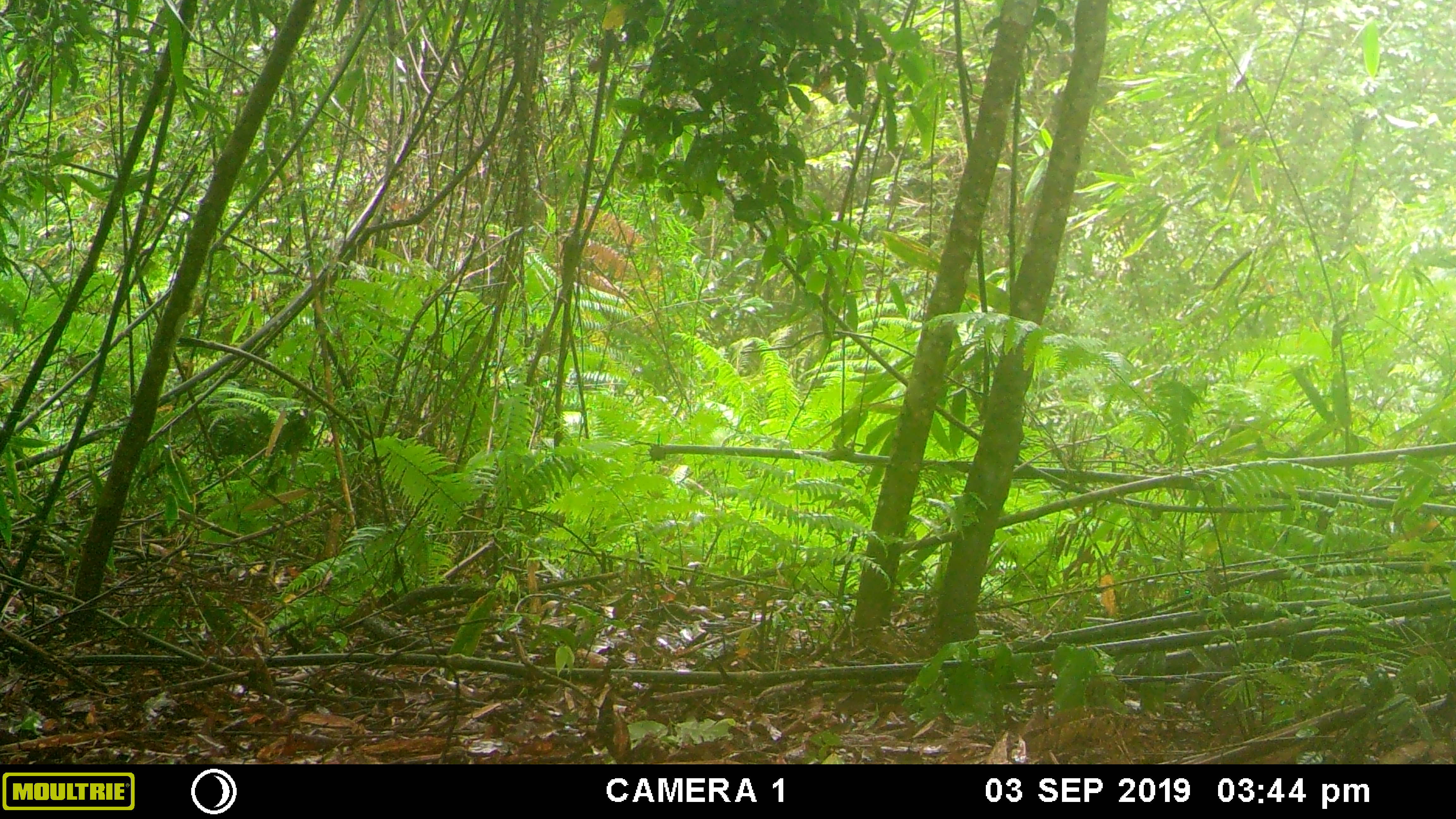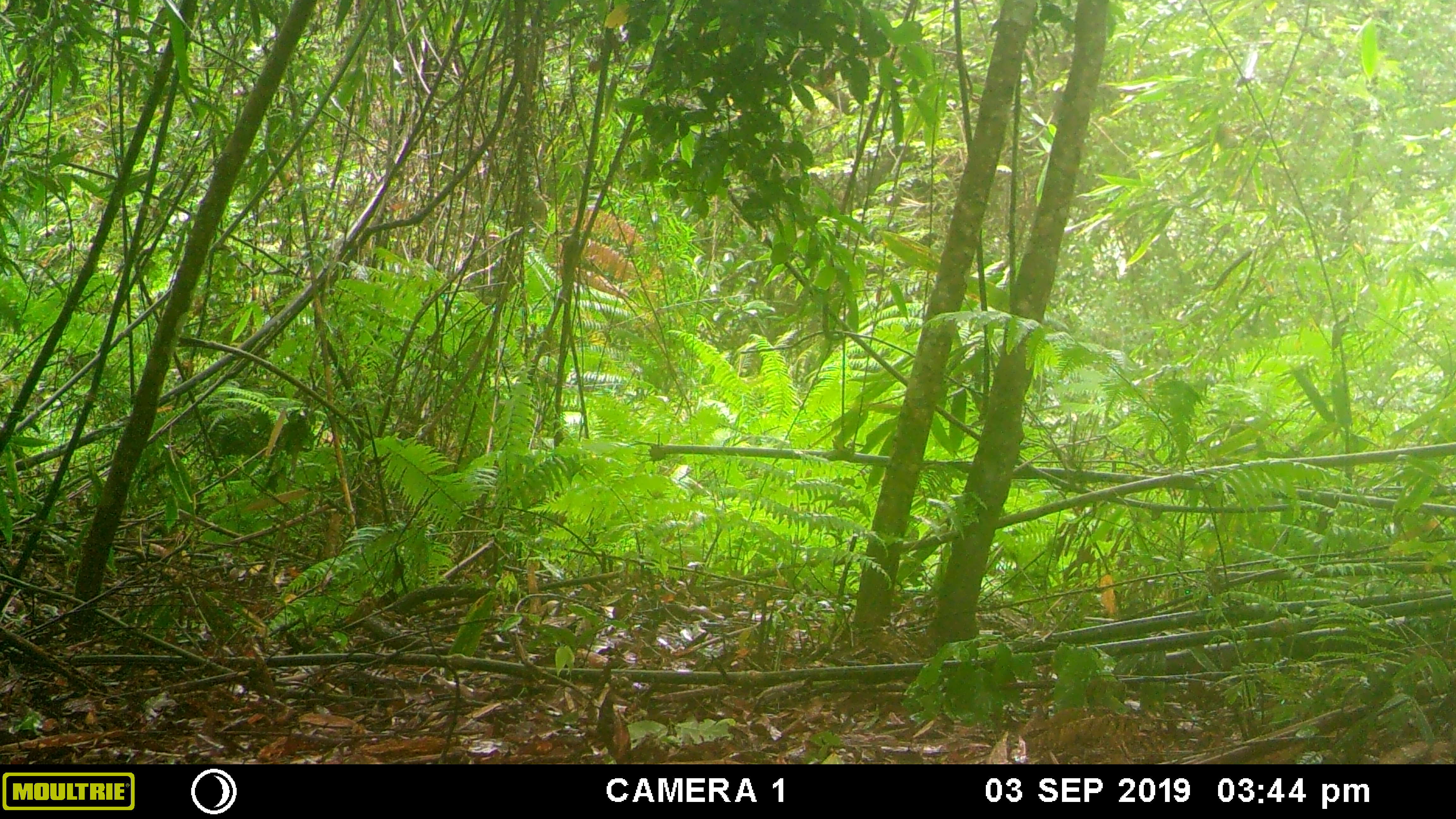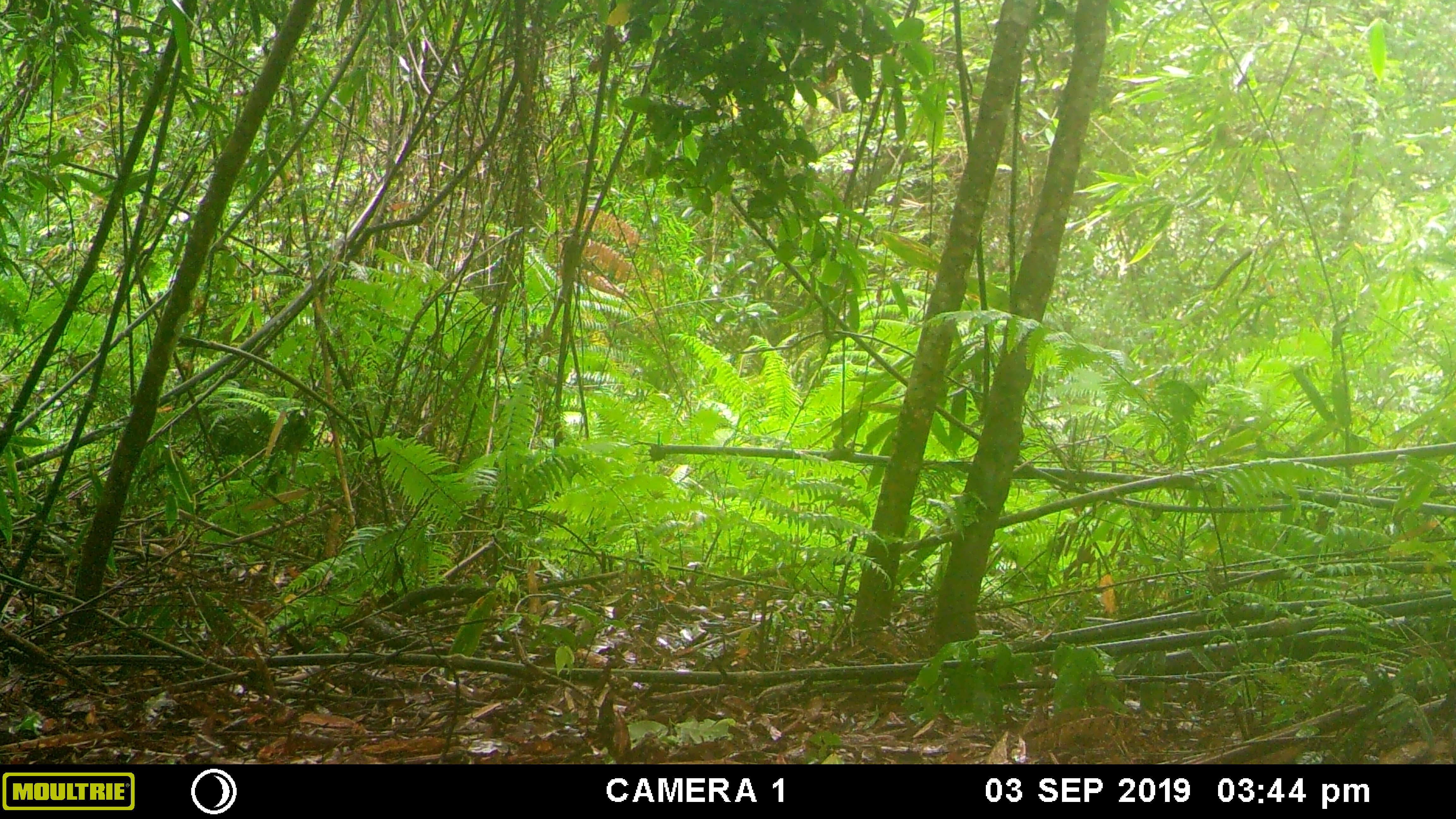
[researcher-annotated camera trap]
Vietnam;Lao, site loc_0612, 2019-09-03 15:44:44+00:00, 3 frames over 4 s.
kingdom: Animalia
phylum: Chordata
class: Mammalia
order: Rodentia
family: Sciuridae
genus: Dremomys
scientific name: Dremomys rufigenis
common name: red-cheeked squirrel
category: red cheeked squirrel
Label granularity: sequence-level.